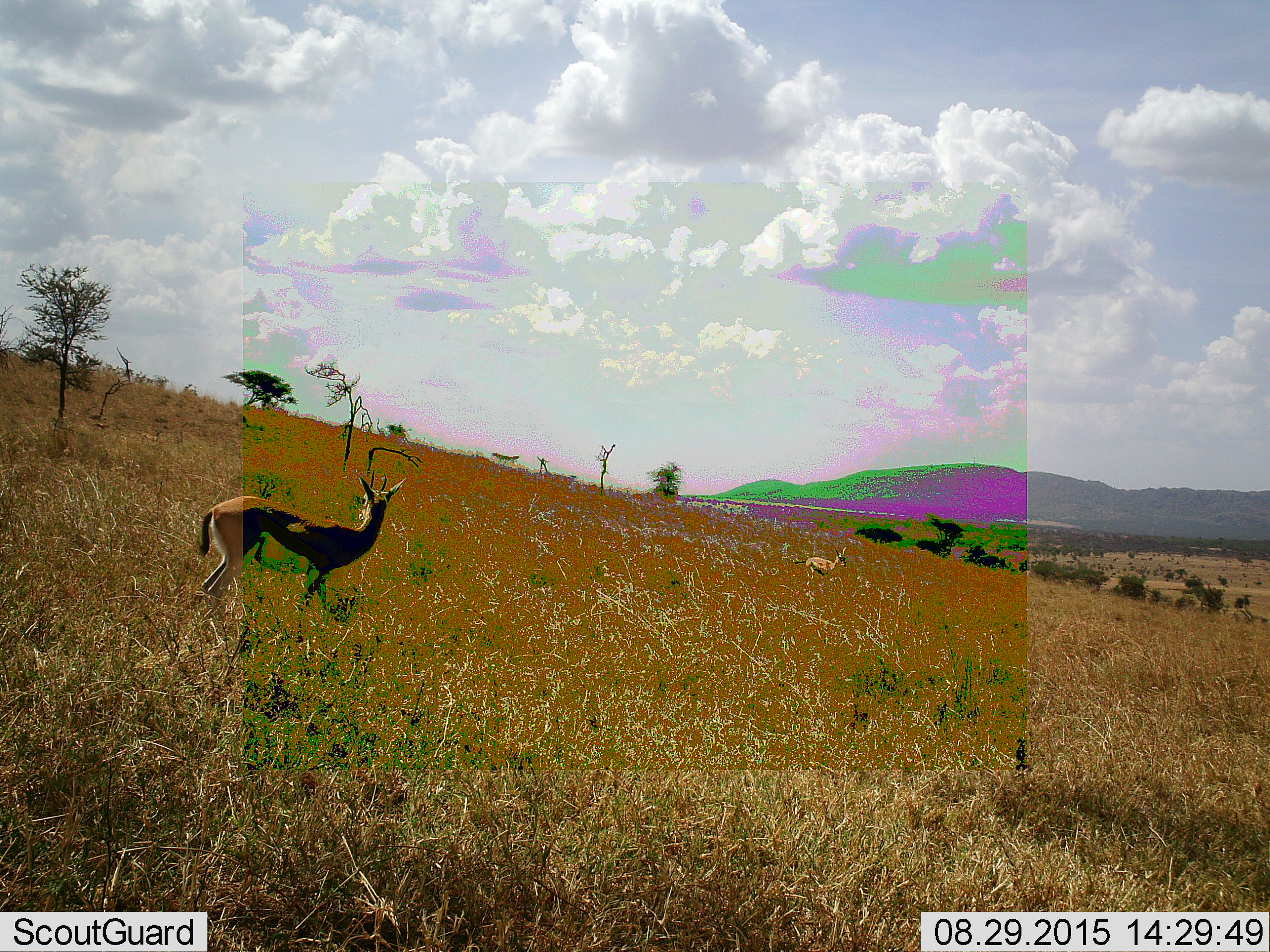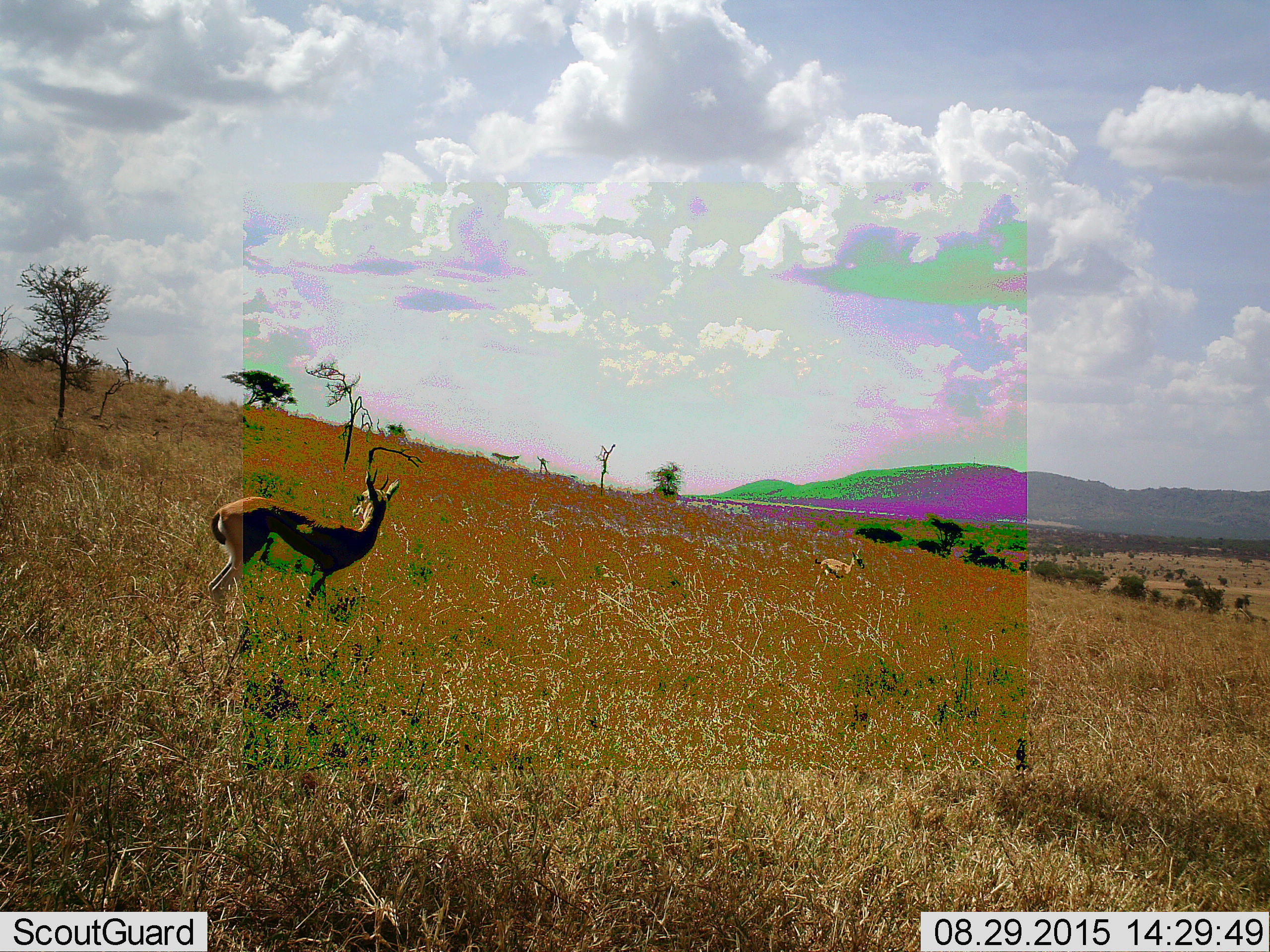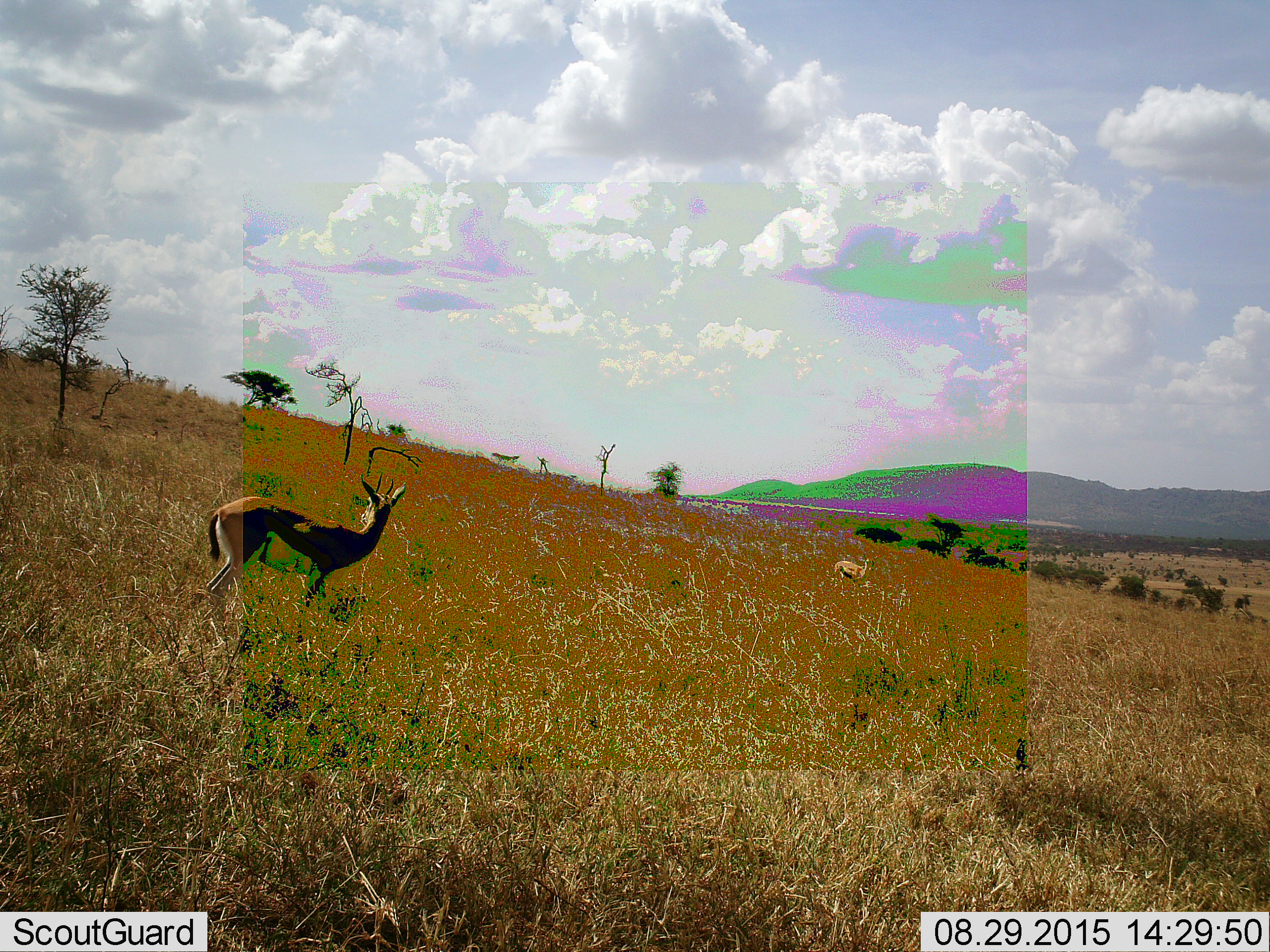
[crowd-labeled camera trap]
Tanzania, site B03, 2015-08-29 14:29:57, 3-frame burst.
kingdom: Animalia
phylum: Chordata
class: Mammalia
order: Artiodactyla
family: Bovidae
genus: Eudorcas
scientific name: Eudorcas thomsonii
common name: thomson's gazelle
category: gazellethomsons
Gazellethomsons (thomson's gazelle) (Eudorcas thomsonii), count 2. Behavior (volunteer vote fractions): standing 88%, resting 0%, moving 35%, interacting 0%. Young present (vote fraction): 6%. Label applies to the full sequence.